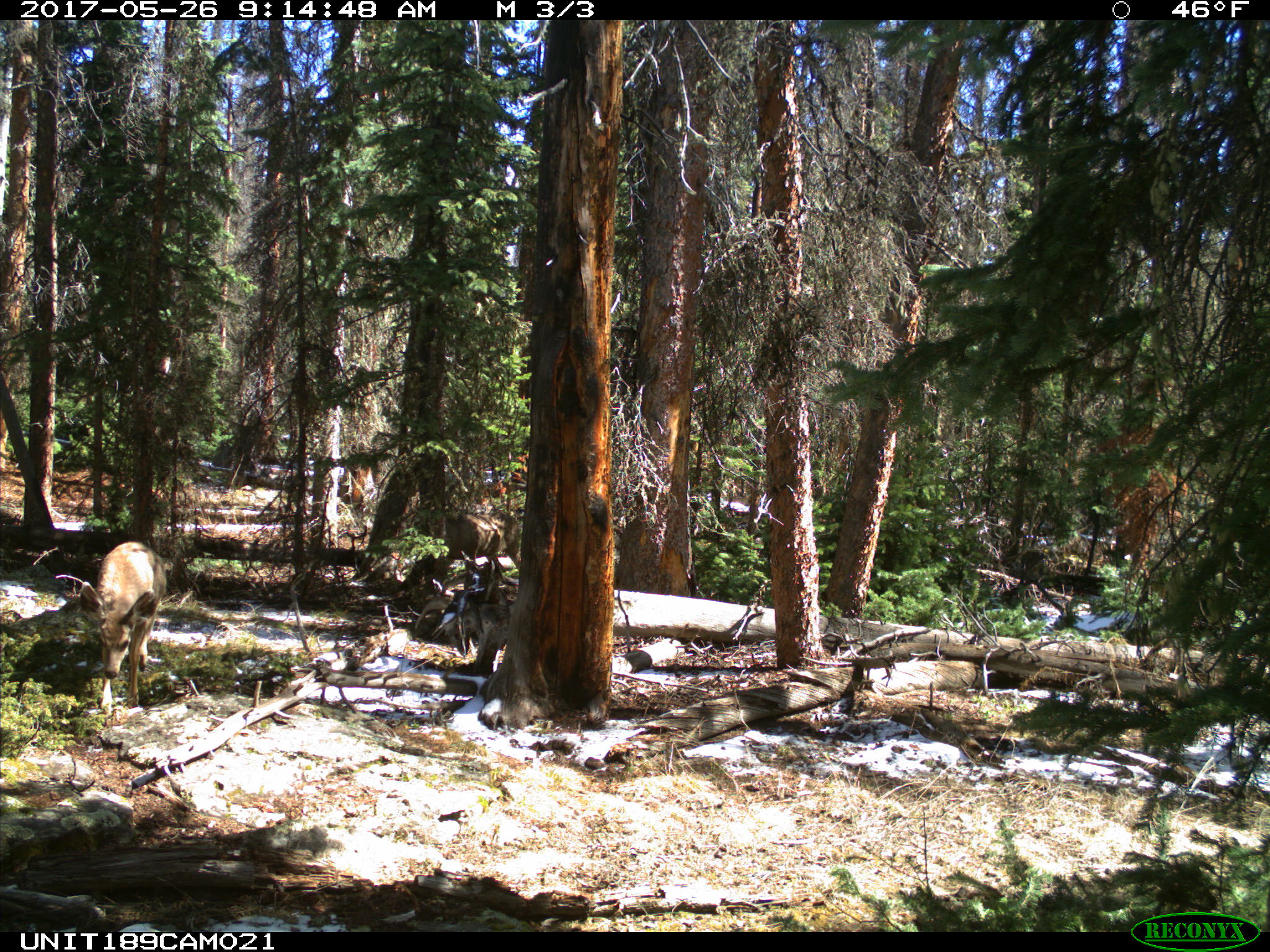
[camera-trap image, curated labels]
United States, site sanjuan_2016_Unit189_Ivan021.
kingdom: Animalia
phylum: Chordata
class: Mammalia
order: Artiodactyla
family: Cervidae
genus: Odocoileus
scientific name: Odocoileus hemionus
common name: mule deer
Odocoileus hemionus (mule deer).